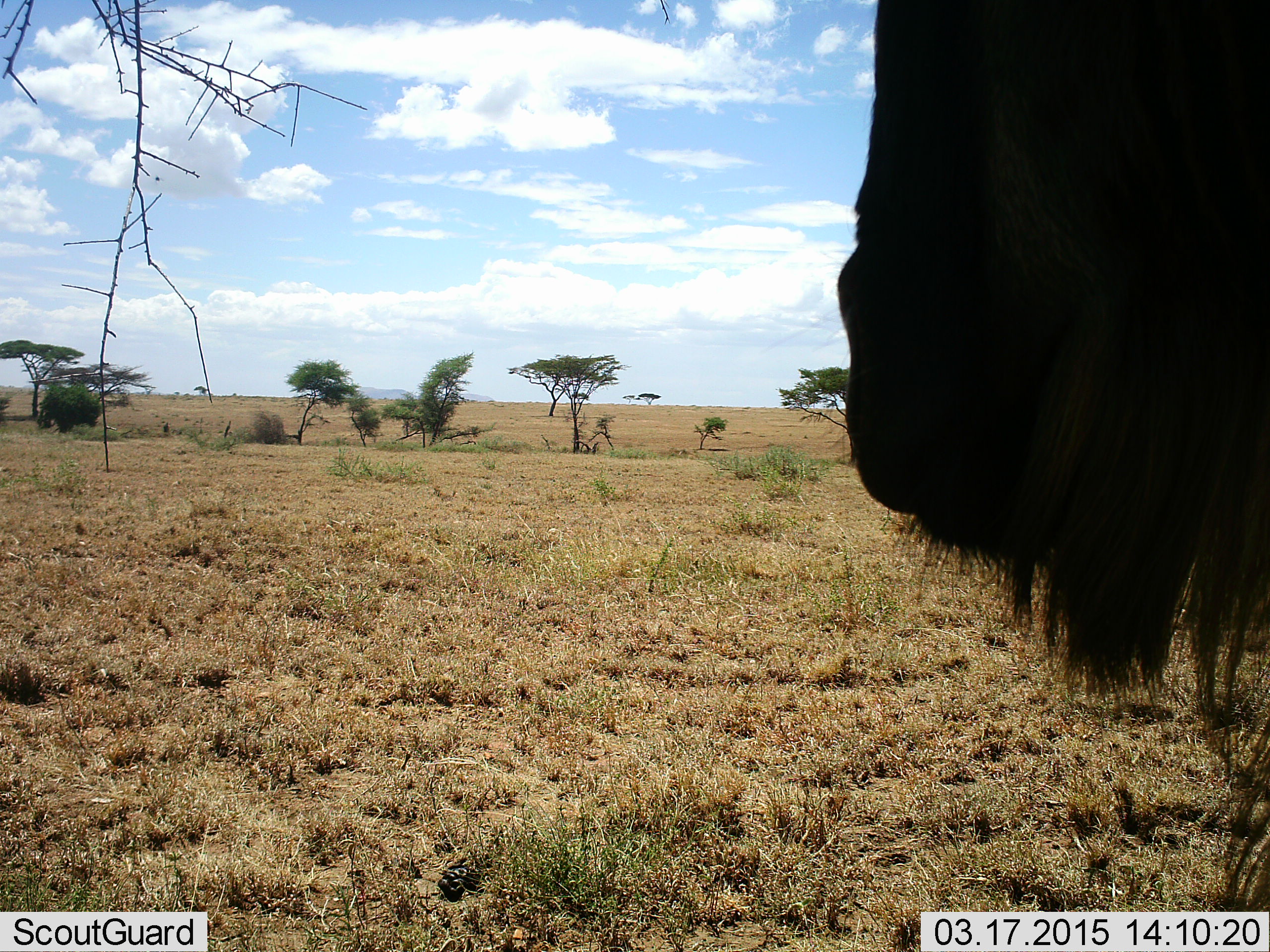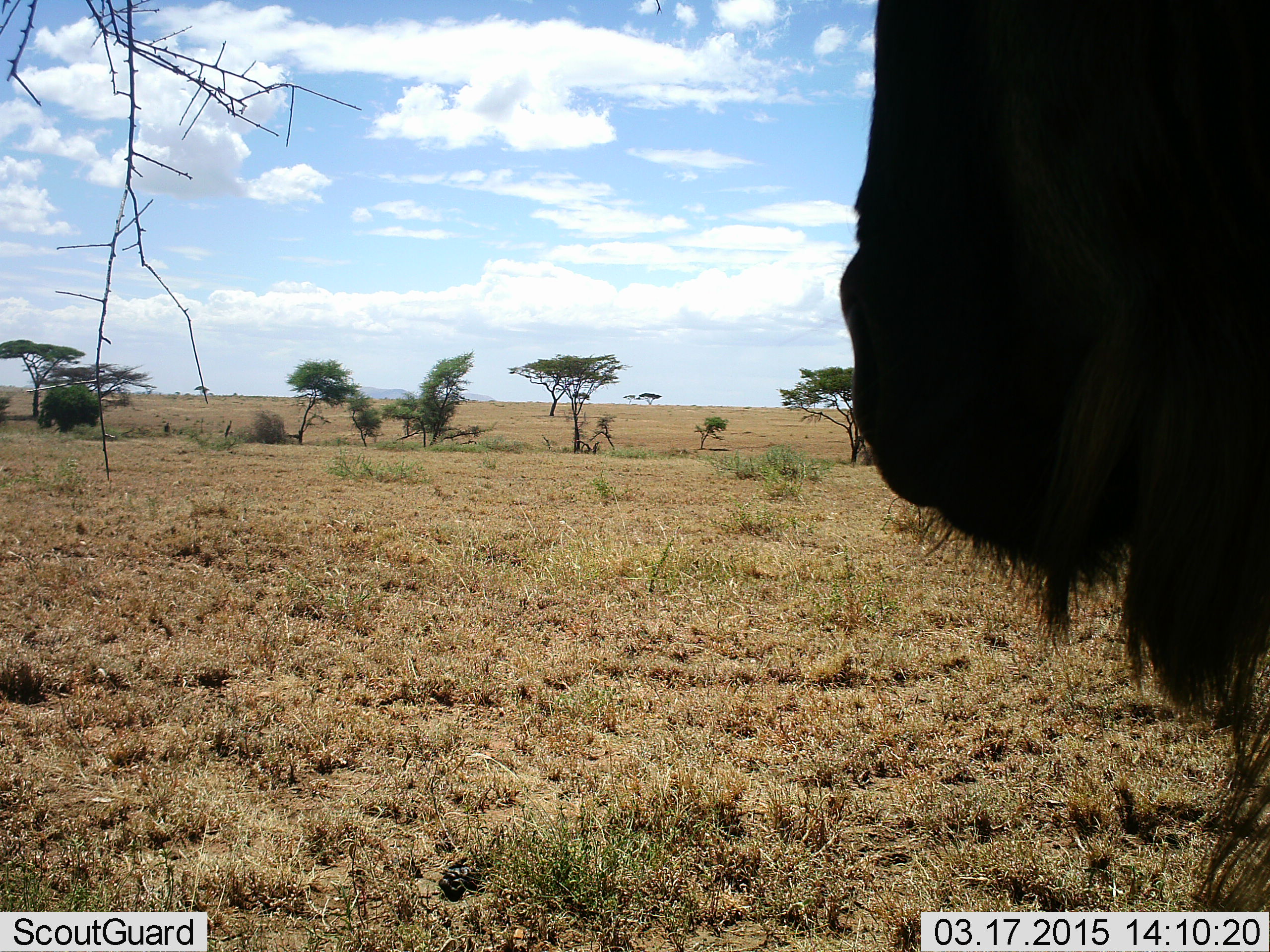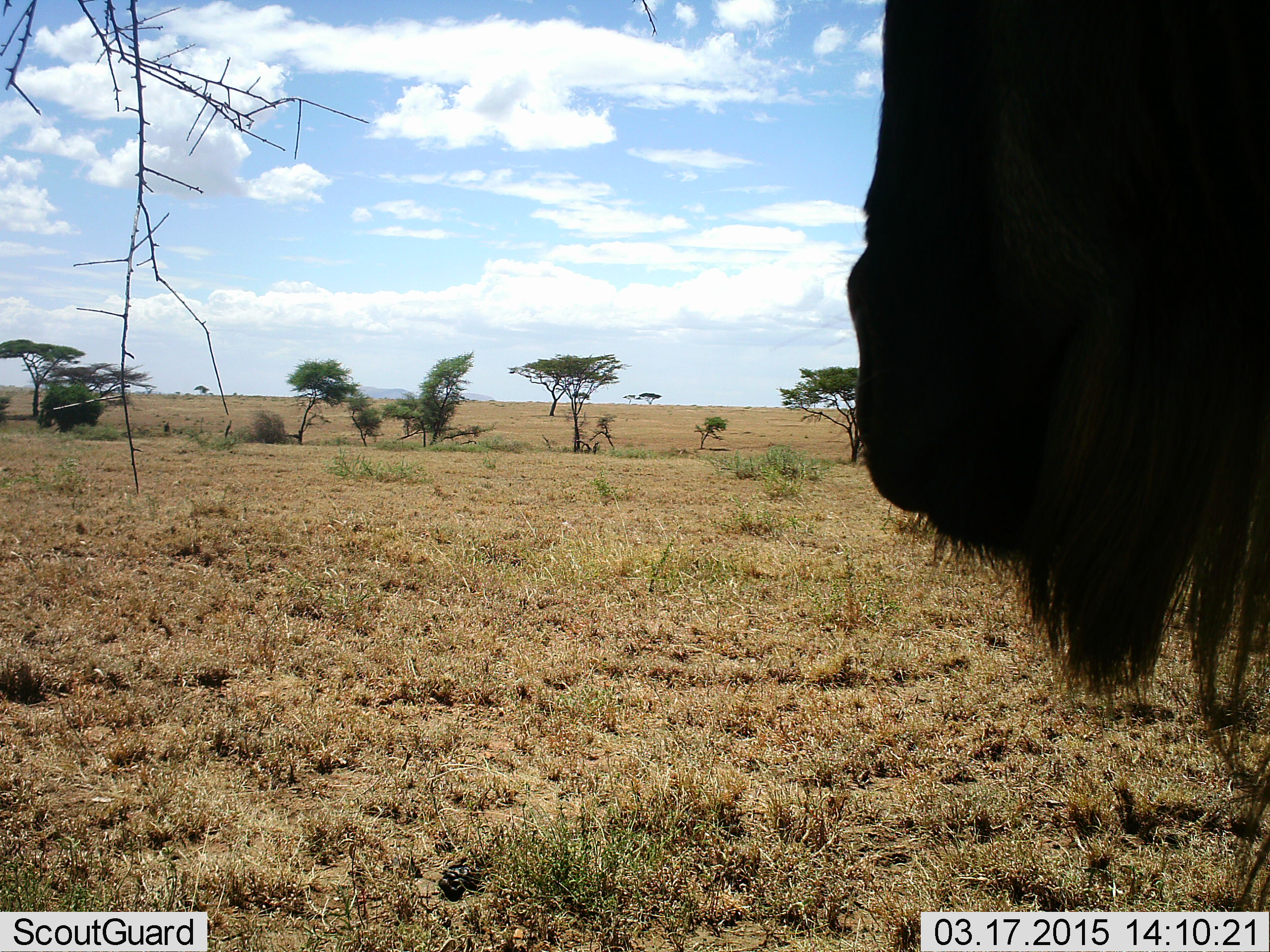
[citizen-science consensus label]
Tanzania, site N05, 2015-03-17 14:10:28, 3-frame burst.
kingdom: Animalia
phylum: Chordata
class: Mammalia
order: Artiodactyla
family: Bovidae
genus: Connochaetes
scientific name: Connochaetes taurinus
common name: blue wildebeest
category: wildebeest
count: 1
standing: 80%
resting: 0%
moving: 0%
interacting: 0%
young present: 0%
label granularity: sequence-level